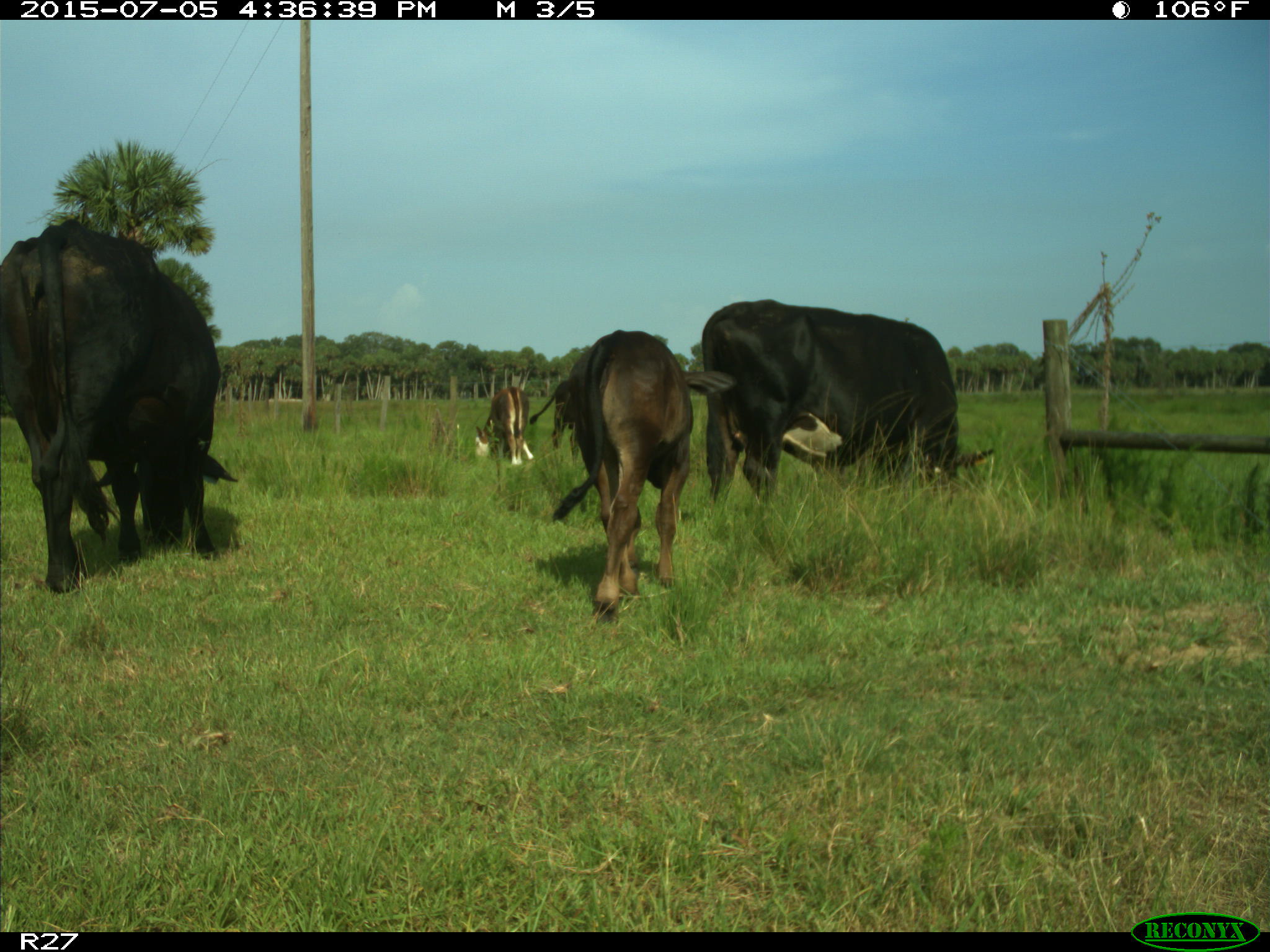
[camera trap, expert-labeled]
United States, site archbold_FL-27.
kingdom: Animalia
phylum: Chordata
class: Mammalia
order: Artiodactyla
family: Bovidae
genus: Bos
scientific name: Bos taurus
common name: domestic cow